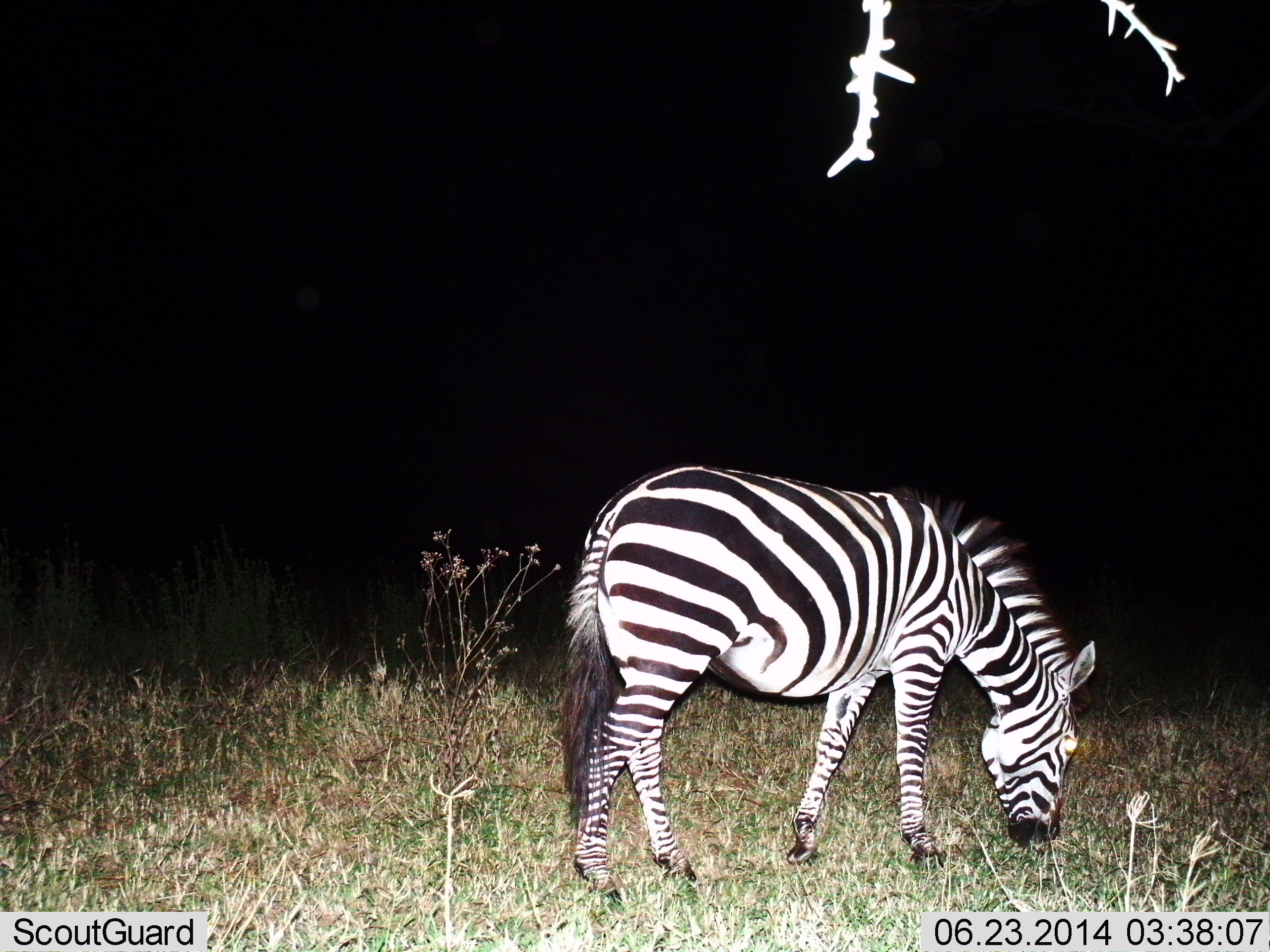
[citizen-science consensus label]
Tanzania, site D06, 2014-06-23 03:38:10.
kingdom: Animalia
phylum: Chordata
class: Mammalia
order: Perissodactyla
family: Equidae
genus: Equus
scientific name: Equus quagga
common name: plains zebra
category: zebra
Zebra (plains zebra) (Equus quagga), count 1. Behavior (volunteer vote fractions): standing 20%, resting 0%, moving 0%, interacting 0%. Young present (vote fraction): 0%. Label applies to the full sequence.